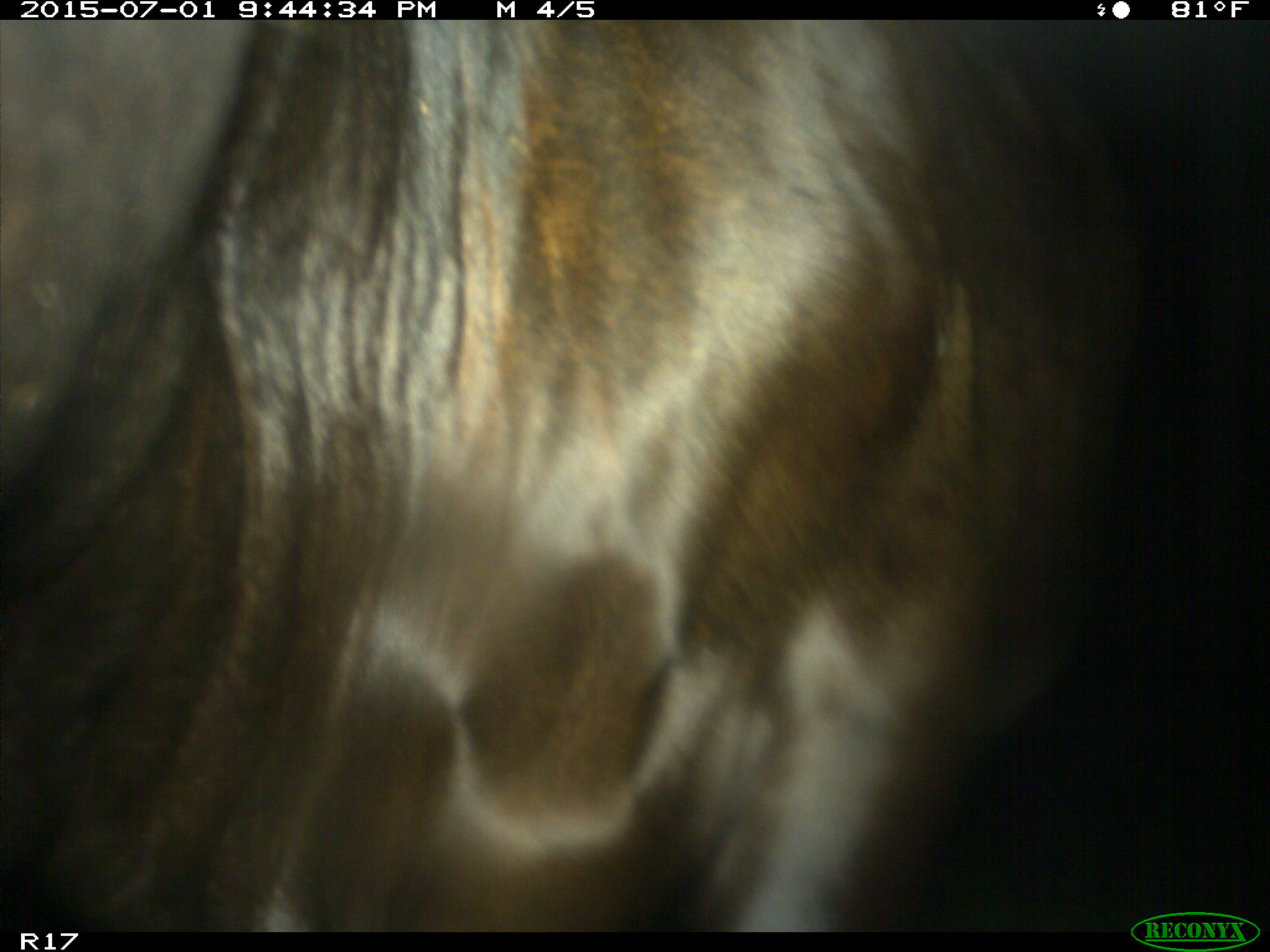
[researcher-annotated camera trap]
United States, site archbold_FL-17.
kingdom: Animalia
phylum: Chordata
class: Mammalia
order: Artiodactyla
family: Bovidae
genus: Bos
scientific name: Bos taurus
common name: domestic cow